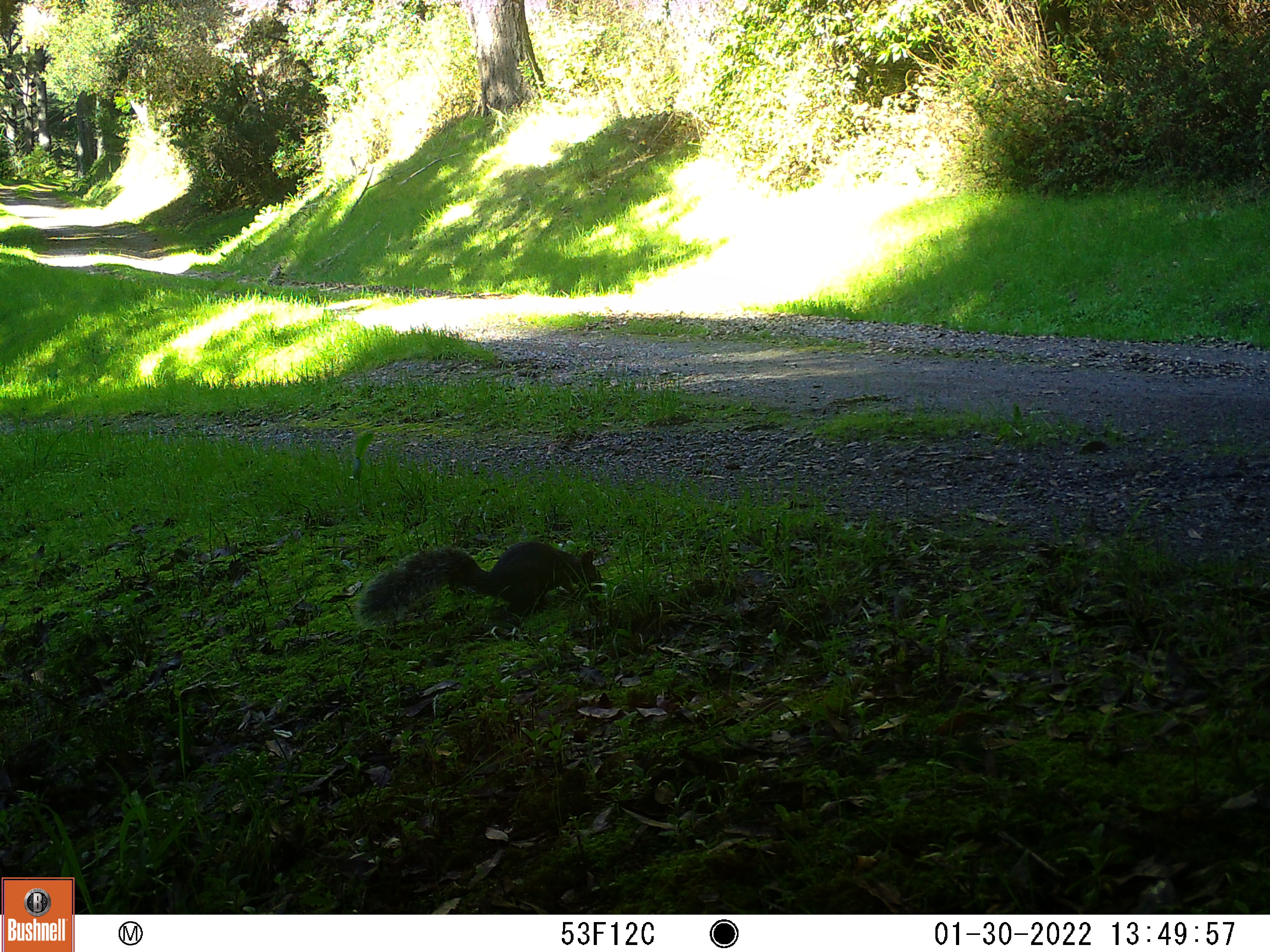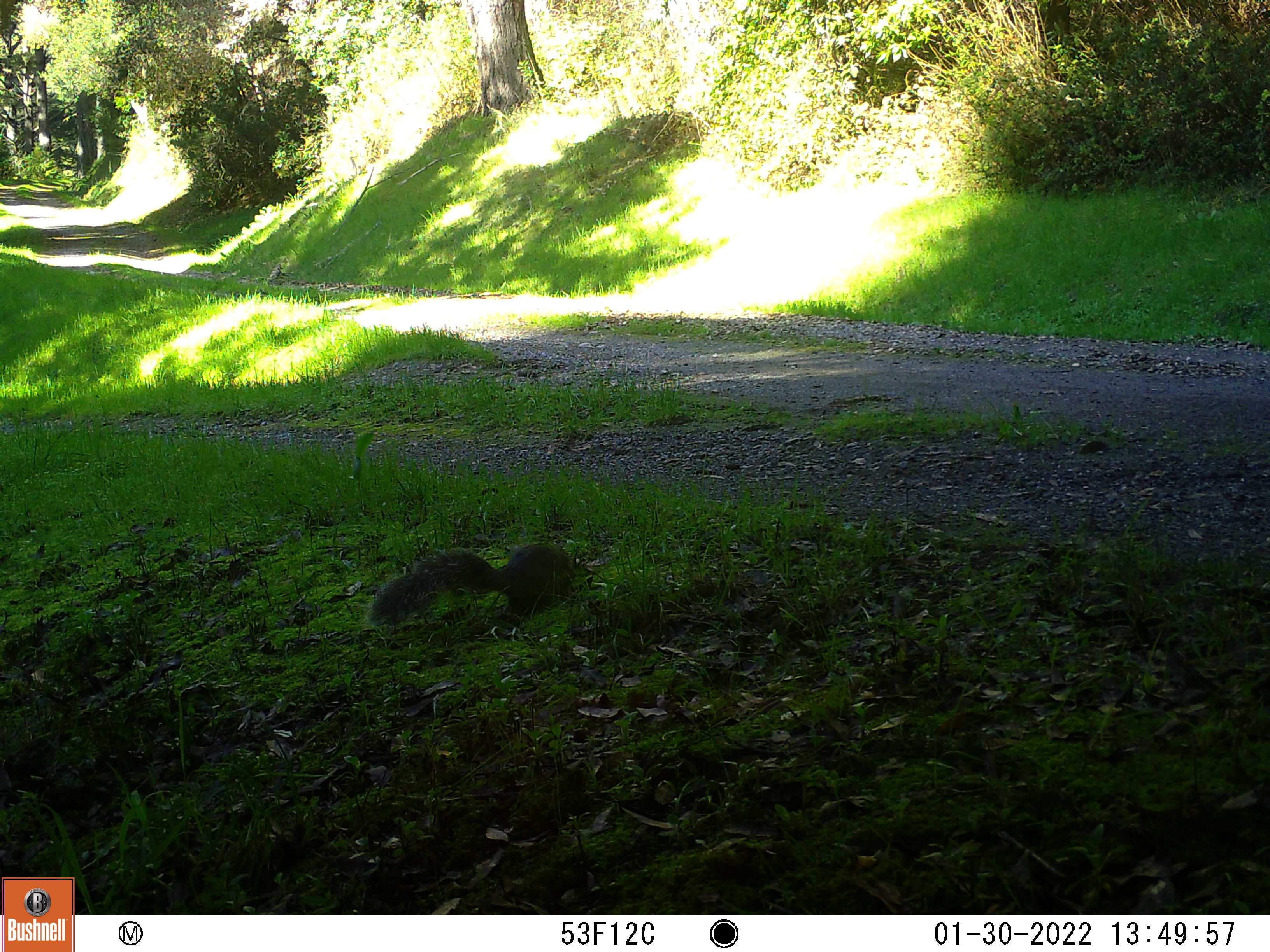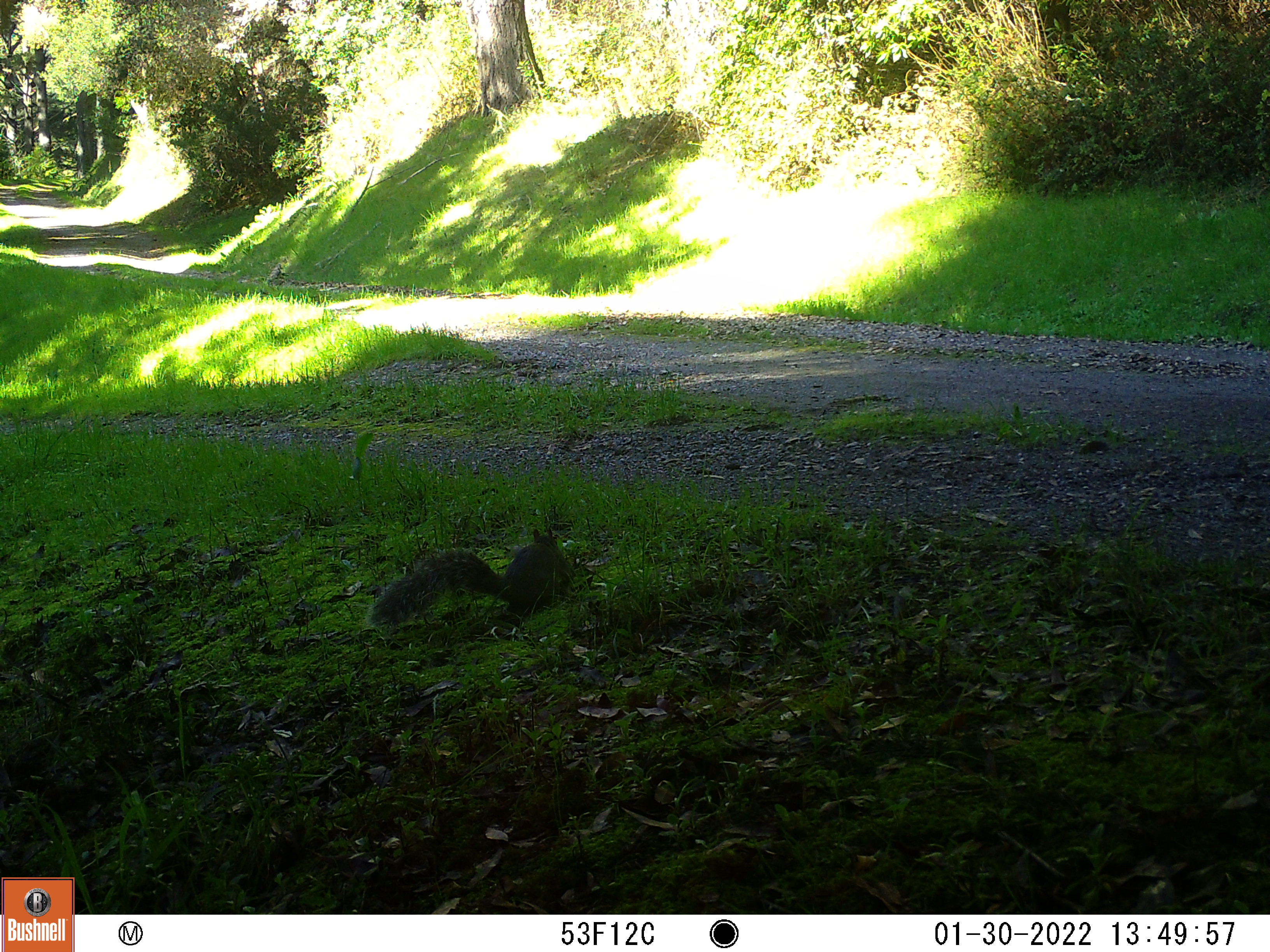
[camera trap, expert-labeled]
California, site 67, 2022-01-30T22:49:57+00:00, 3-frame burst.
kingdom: Animalia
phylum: Chordata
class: Mammalia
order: Rodentia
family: Sciuridae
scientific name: Sciuridae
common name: squirrel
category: unknown squirrel